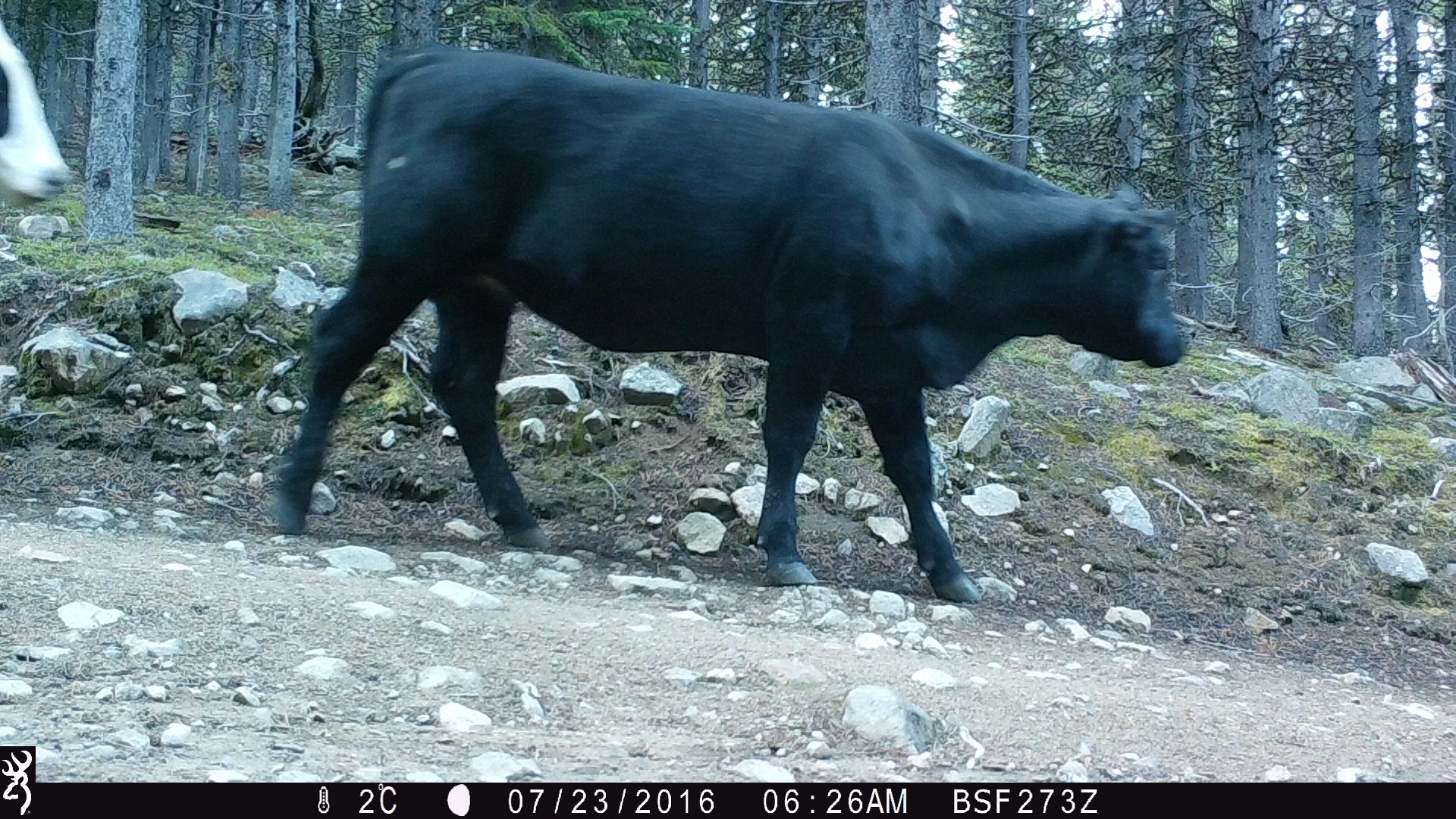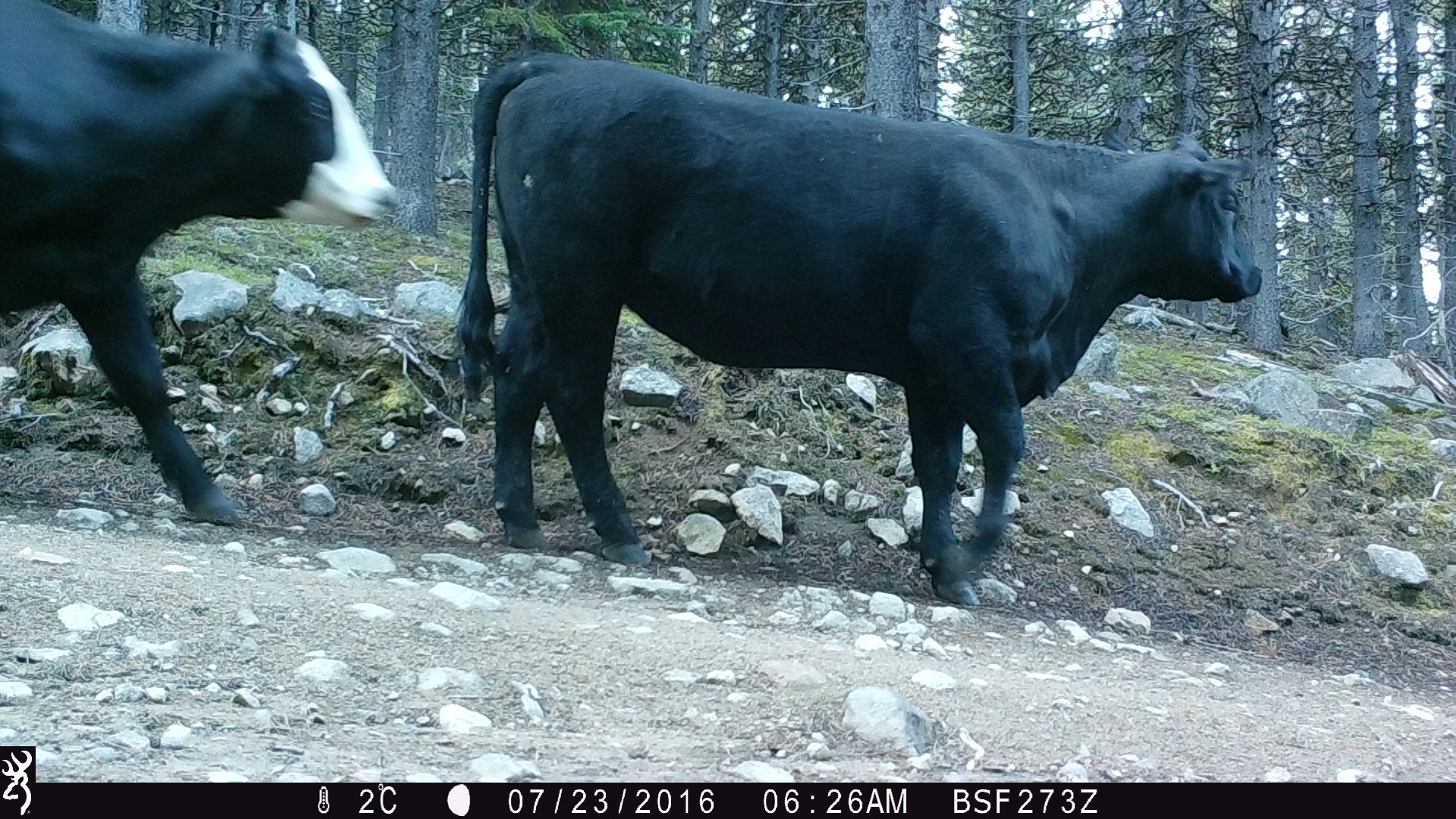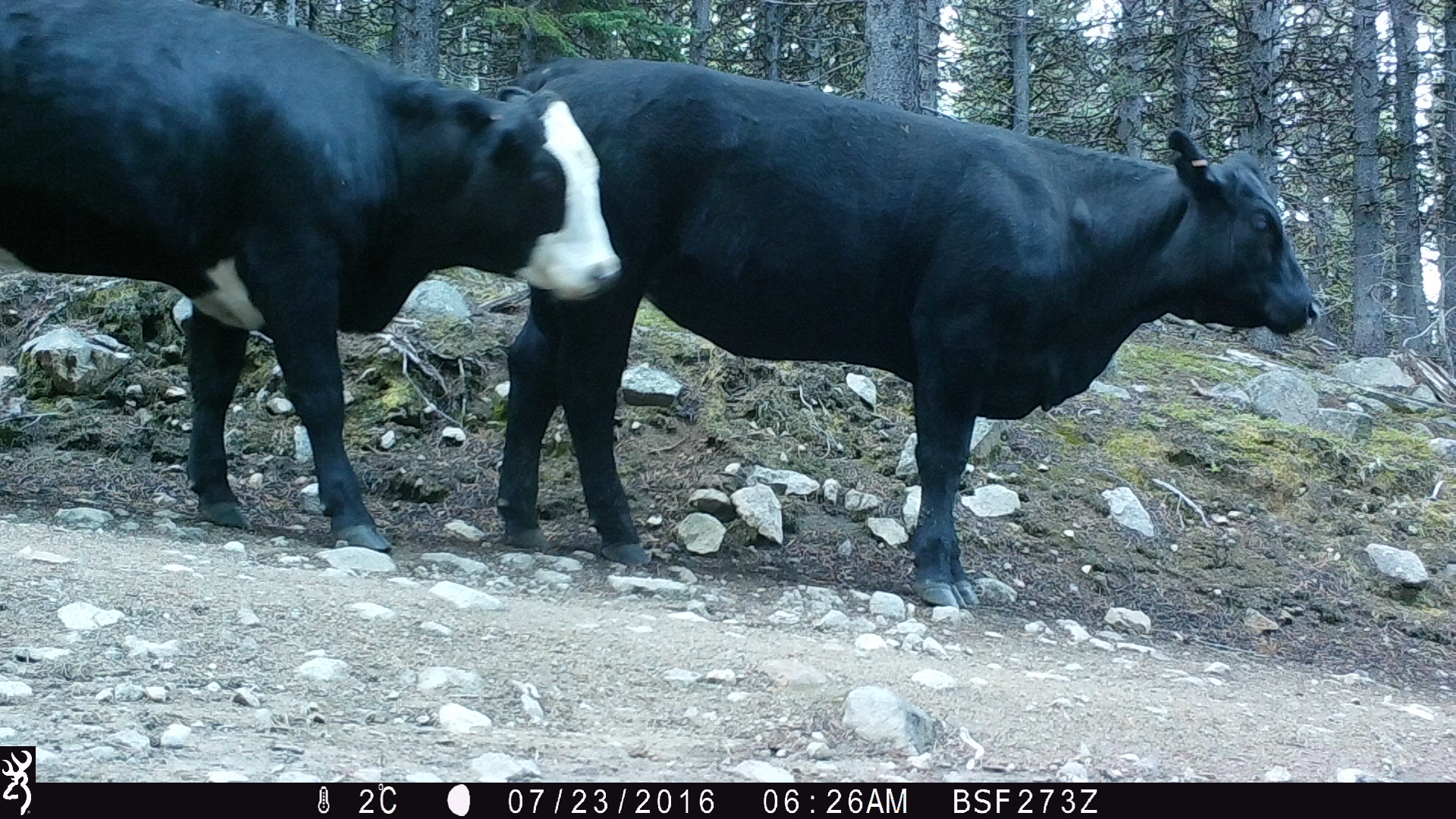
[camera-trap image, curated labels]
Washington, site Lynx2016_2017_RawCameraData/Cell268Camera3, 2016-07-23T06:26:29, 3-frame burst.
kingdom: Animalia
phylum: Chordata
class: Mammalia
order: Artiodactyla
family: Bovidae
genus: Bos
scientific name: Bos taurus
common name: domestic cattle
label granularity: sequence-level